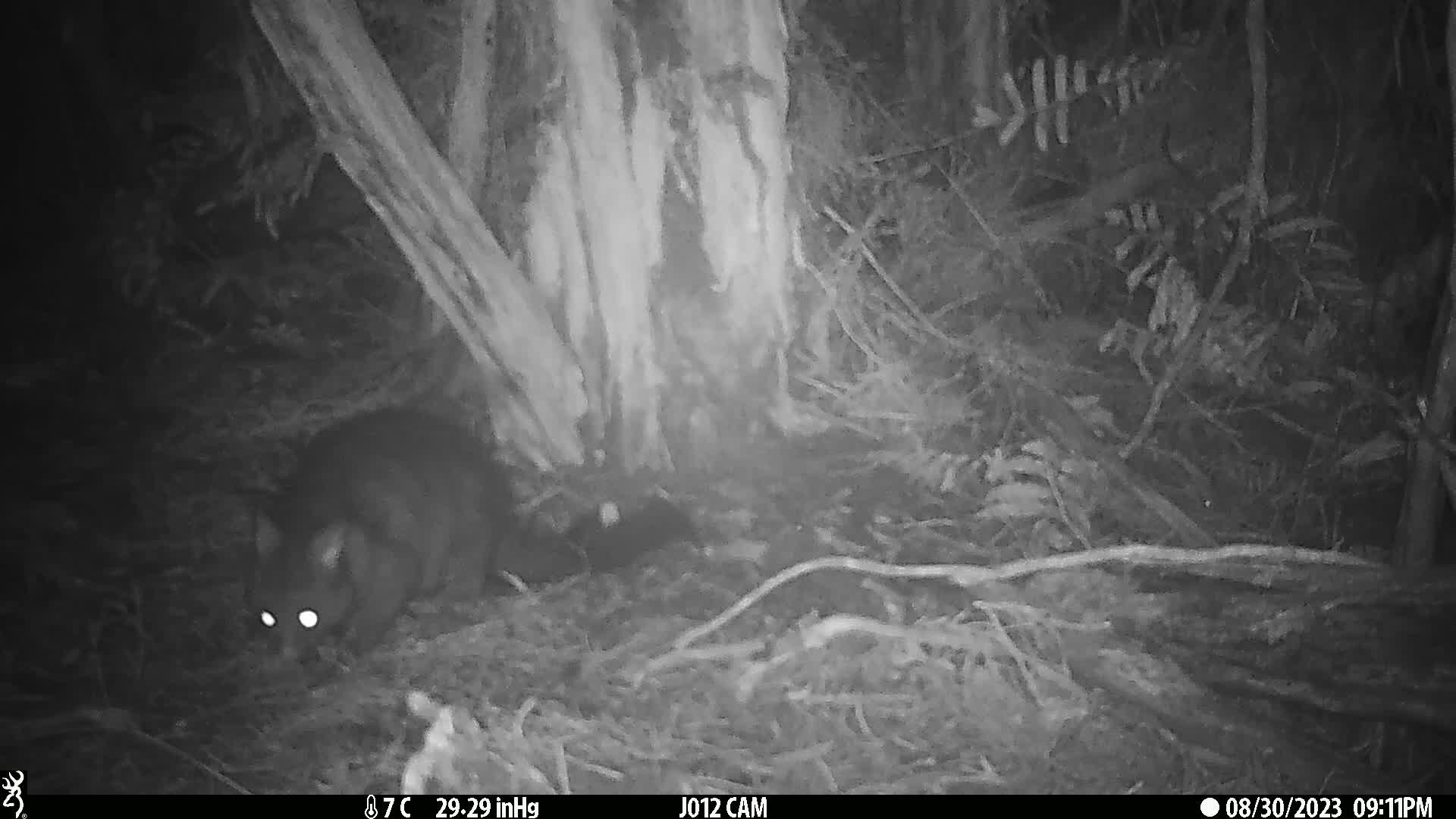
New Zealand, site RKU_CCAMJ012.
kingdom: Animalia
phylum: Chordata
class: Mammalia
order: Diprotodontia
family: Phalangeridae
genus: Trichosurus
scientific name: Trichosurus vulpecula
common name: common brushtail possum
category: possum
Possum (common brushtail possum) (Trichosurus vulpecula).